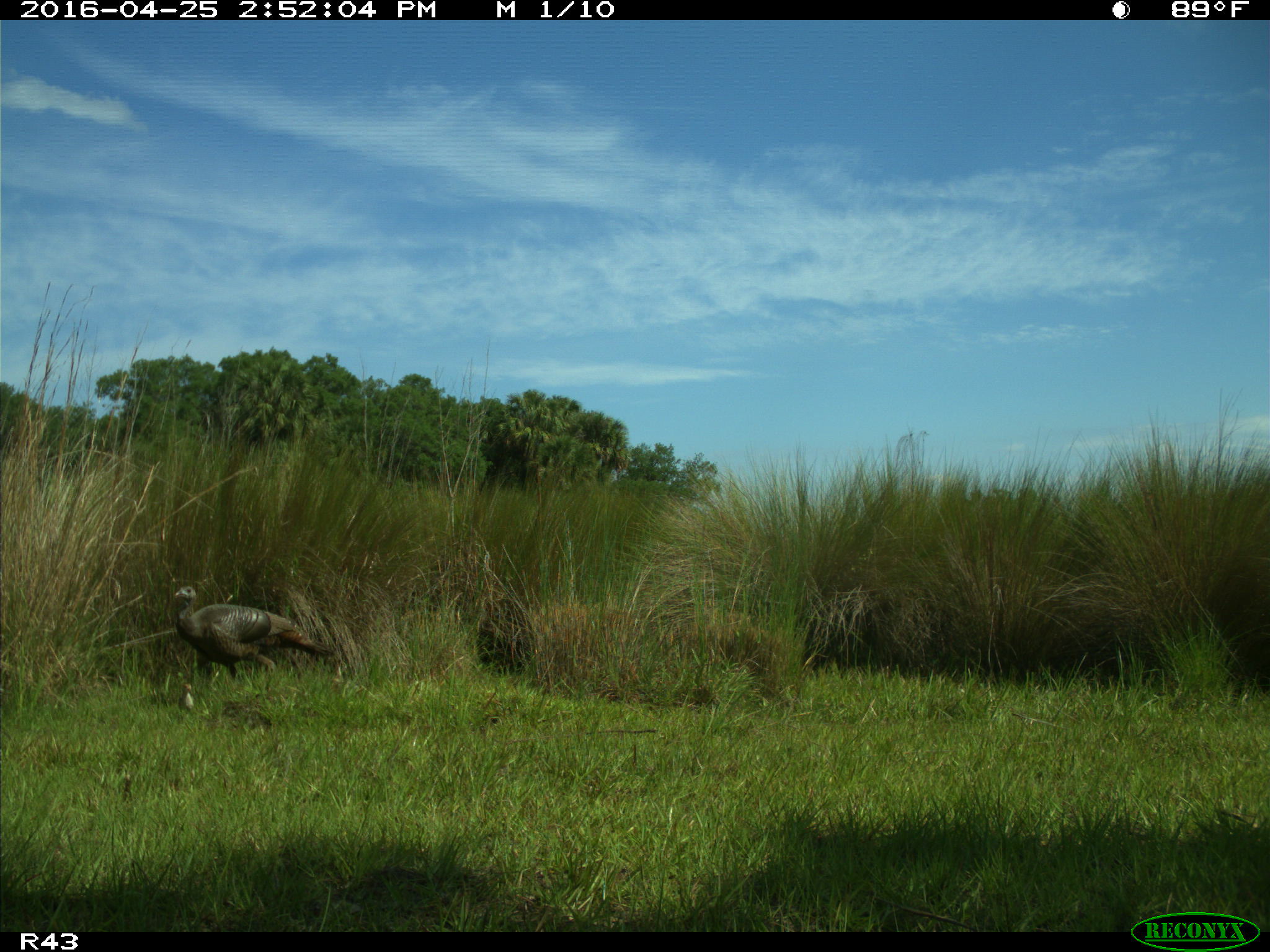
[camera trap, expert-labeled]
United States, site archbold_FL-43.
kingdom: Animalia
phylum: Chordata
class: Aves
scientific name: Aves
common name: birds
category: unidentified bird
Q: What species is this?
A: Unidentified bird (birds) (Aves).